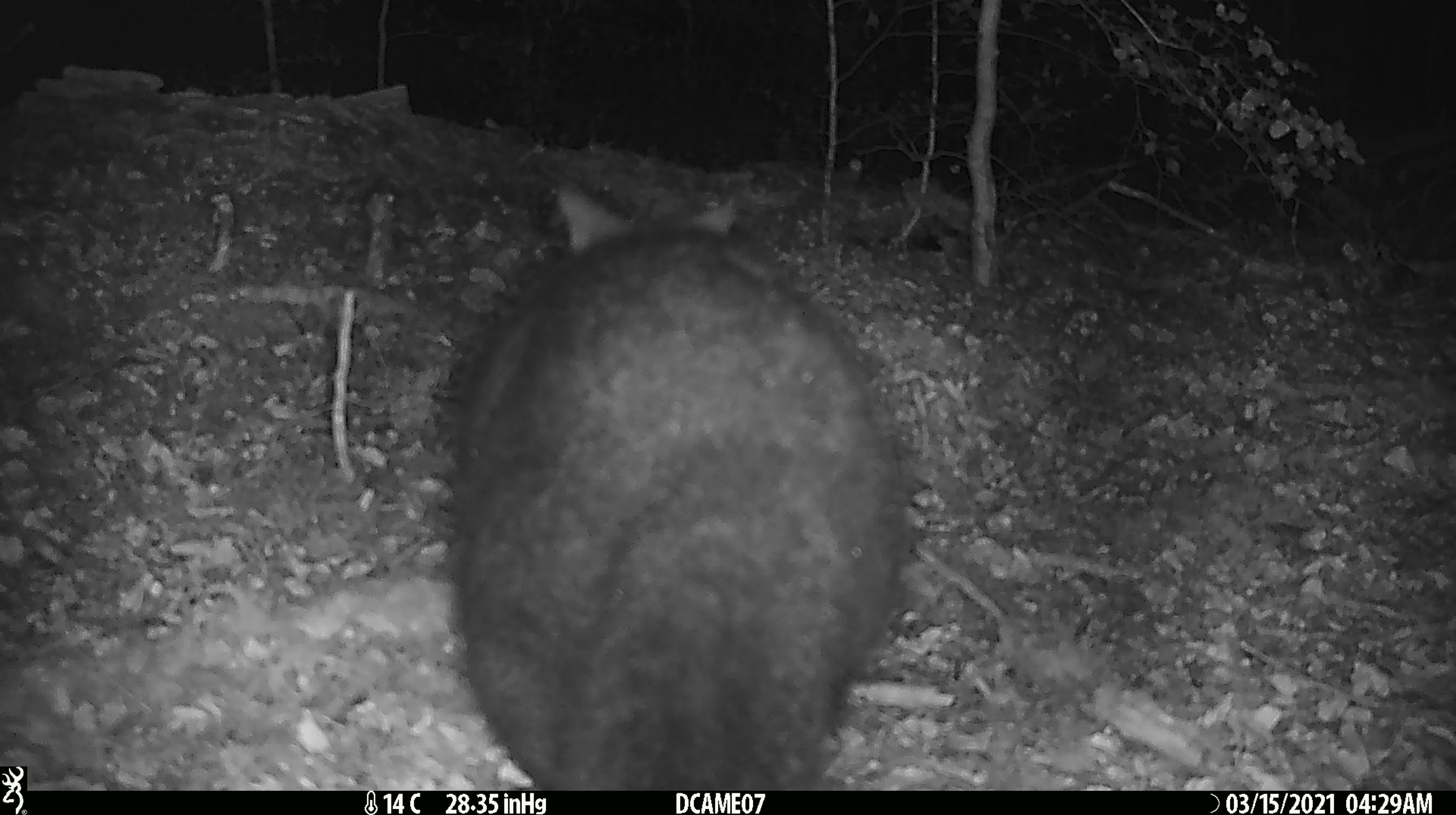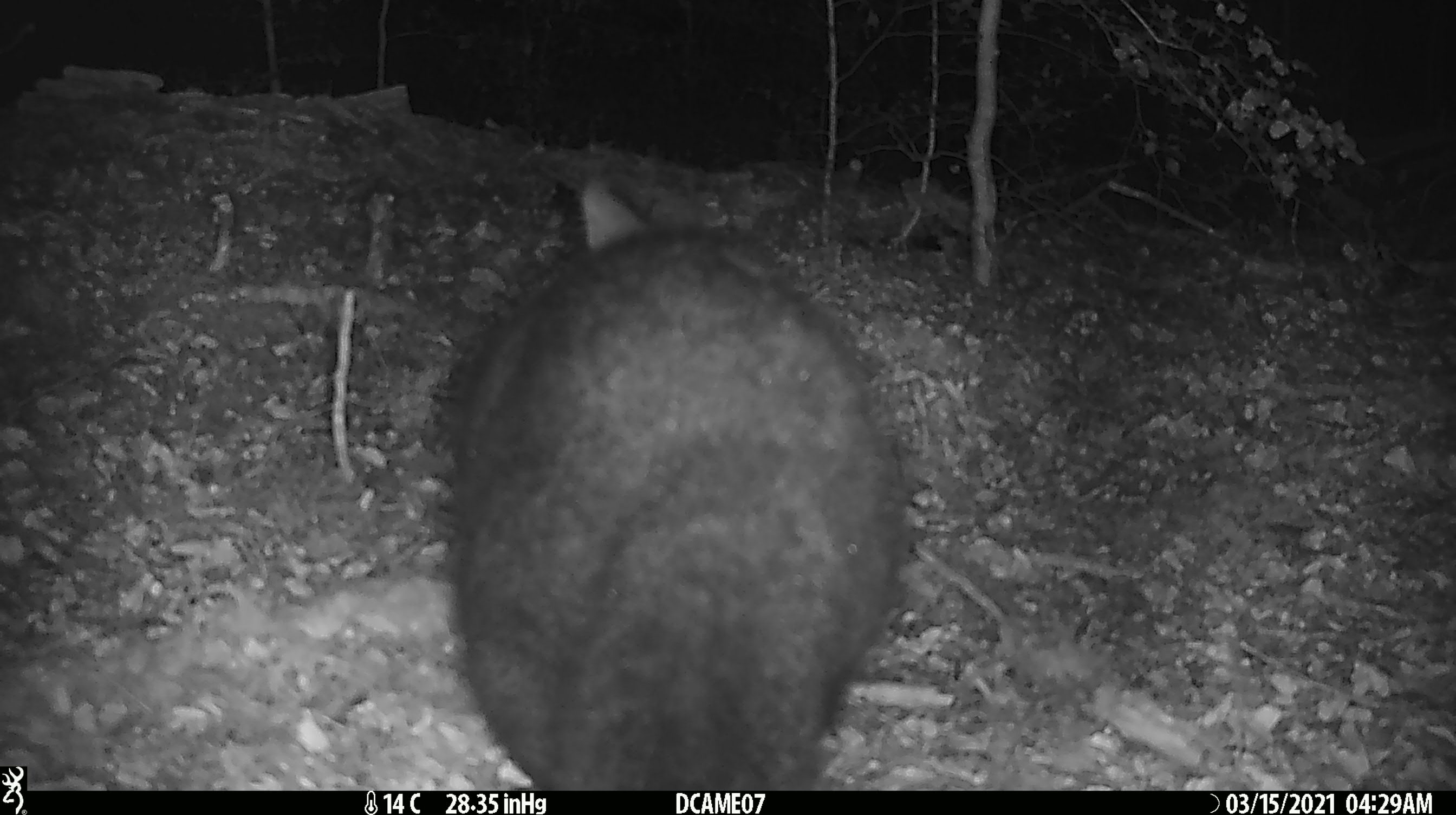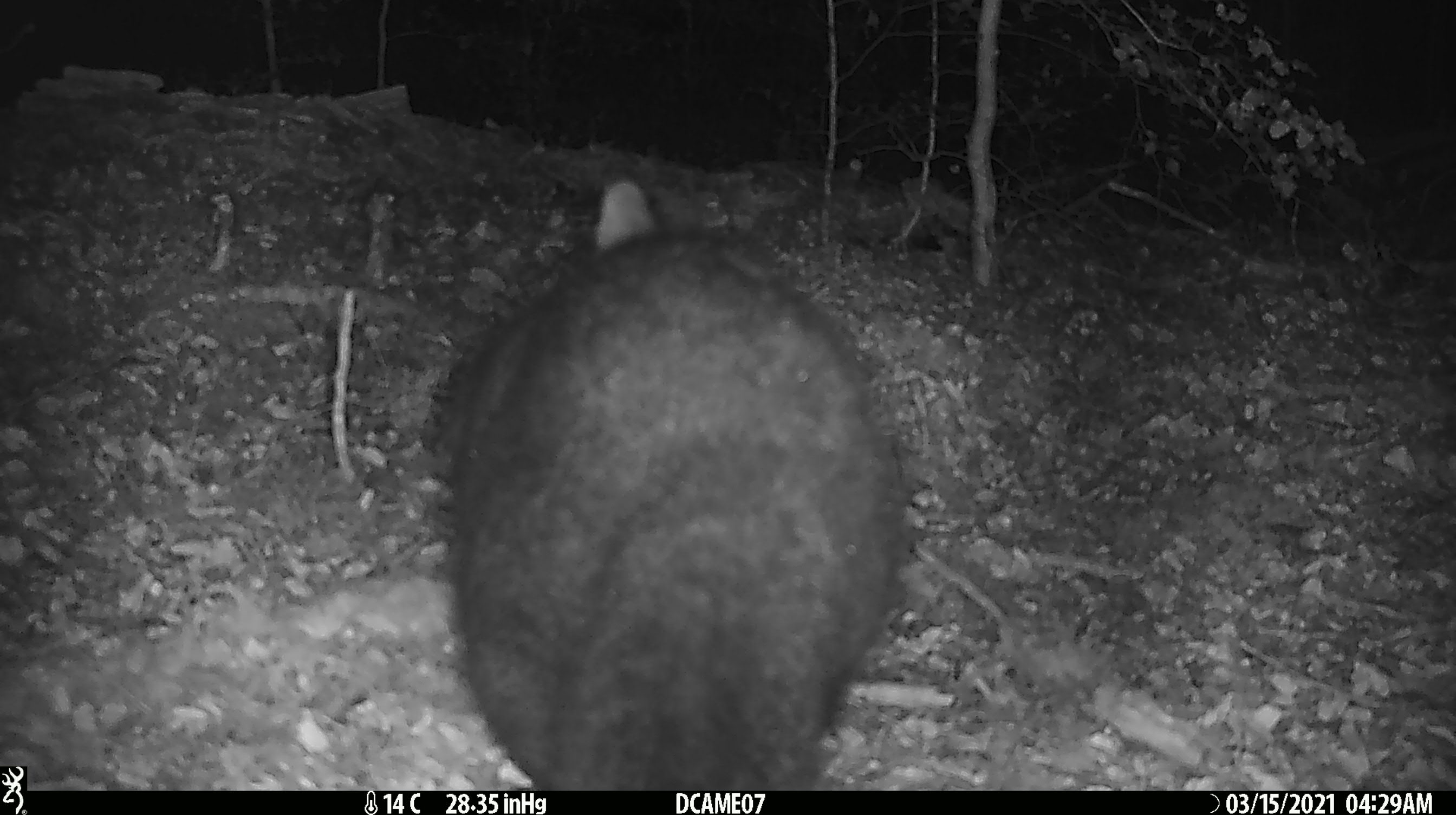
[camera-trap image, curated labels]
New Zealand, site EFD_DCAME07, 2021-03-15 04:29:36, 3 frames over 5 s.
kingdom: Animalia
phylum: Chordata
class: Mammalia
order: Diprotodontia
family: Phalangeridae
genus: Trichosurus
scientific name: Trichosurus vulpecula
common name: common brushtail possum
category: possum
Possum (common brushtail possum) (Trichosurus vulpecula).